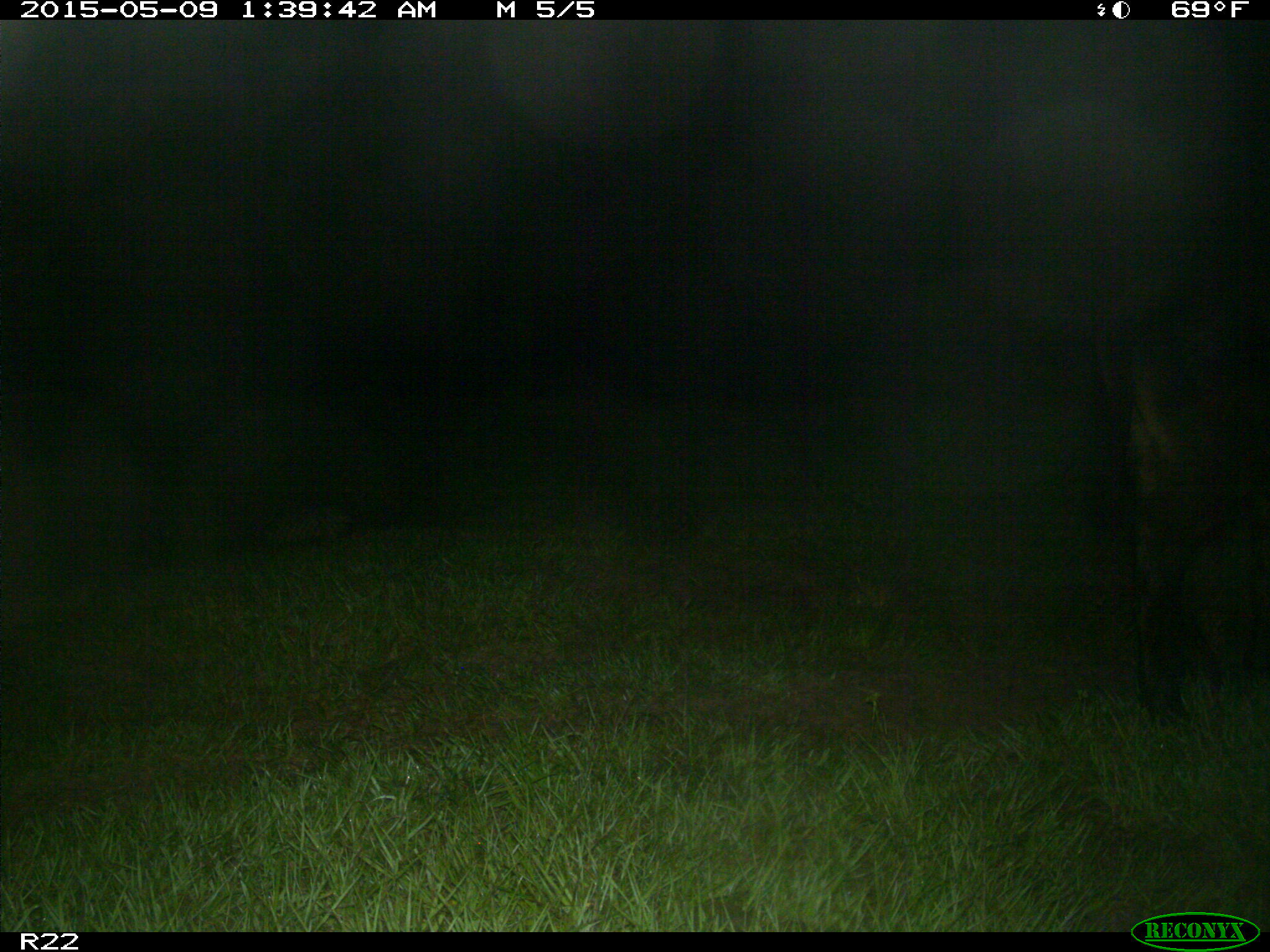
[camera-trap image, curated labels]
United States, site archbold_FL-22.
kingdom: Animalia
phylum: Chordata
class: Mammalia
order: Artiodactyla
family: Bovidae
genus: Bos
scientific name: Bos taurus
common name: domestic cow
Bos taurus (domestic cow).